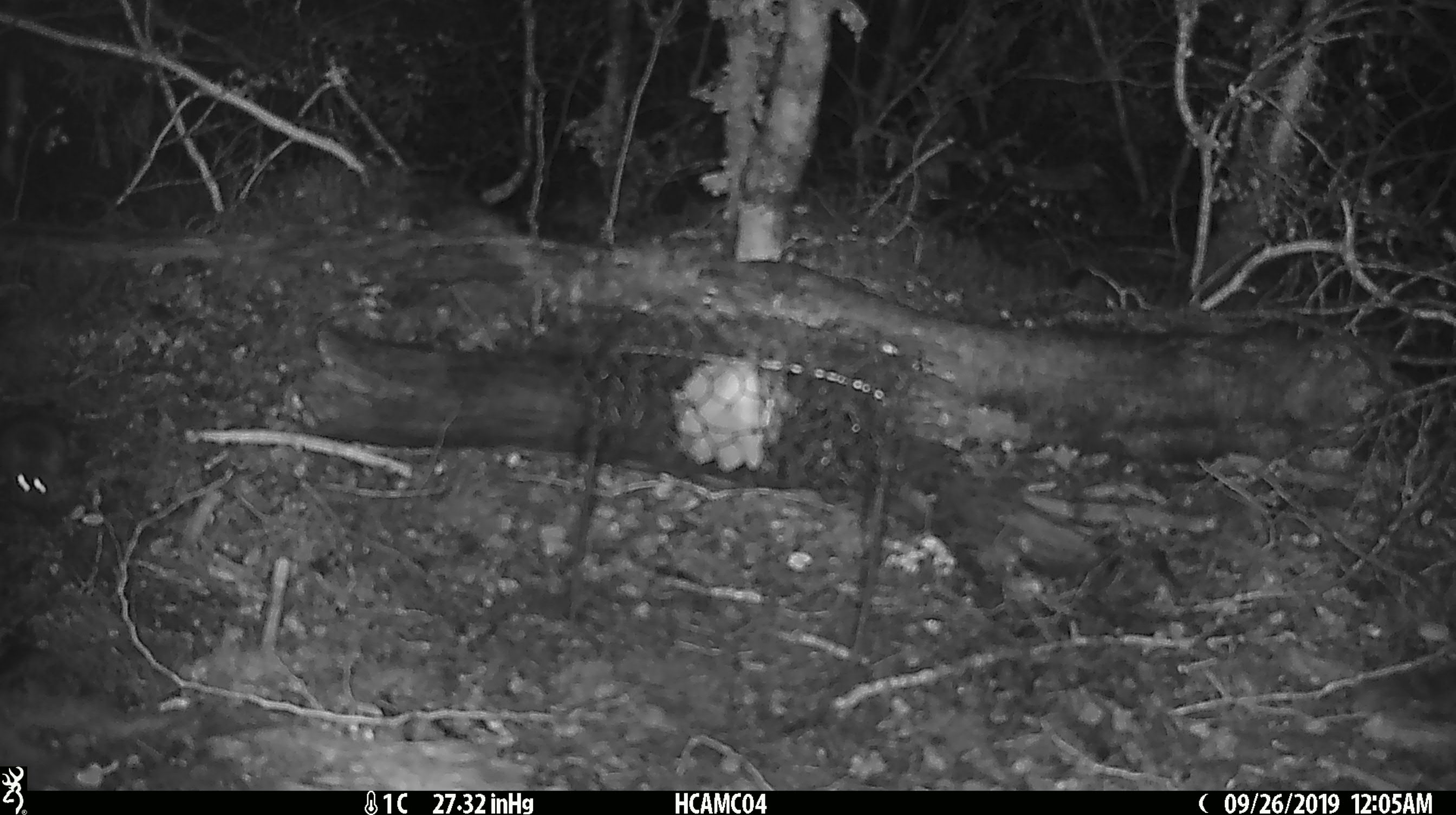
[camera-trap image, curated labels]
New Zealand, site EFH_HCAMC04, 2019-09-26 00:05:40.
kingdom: Animalia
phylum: Chordata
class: Mammalia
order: Rodentia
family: Muridae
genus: Mus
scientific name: Mus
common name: mouse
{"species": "mouse (Mus)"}